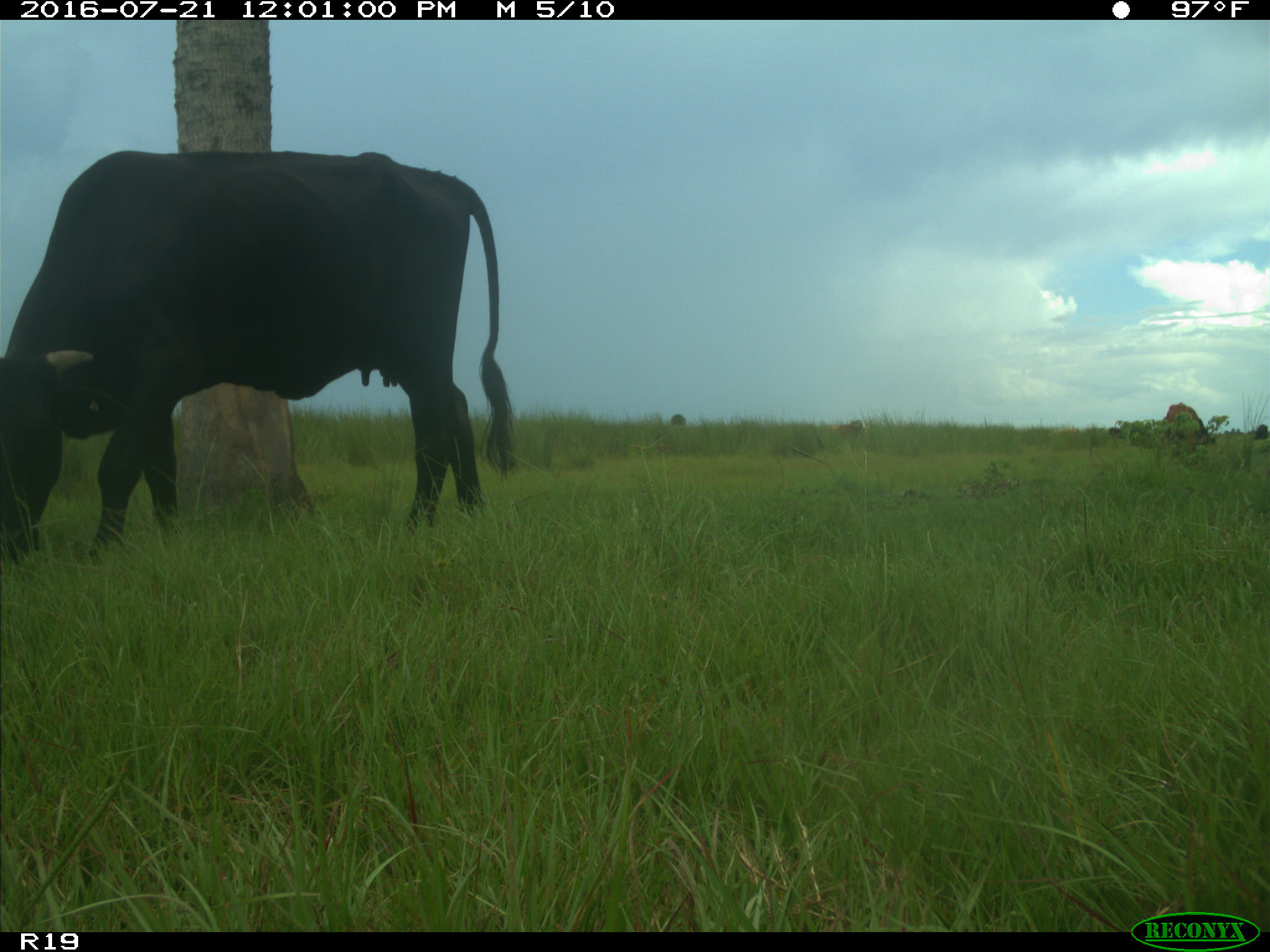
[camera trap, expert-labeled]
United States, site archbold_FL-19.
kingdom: Animalia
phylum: Chordata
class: Mammalia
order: Artiodactyla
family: Bovidae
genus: Bos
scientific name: Bos taurus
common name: domestic cow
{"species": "Bos taurus (domestic cow)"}